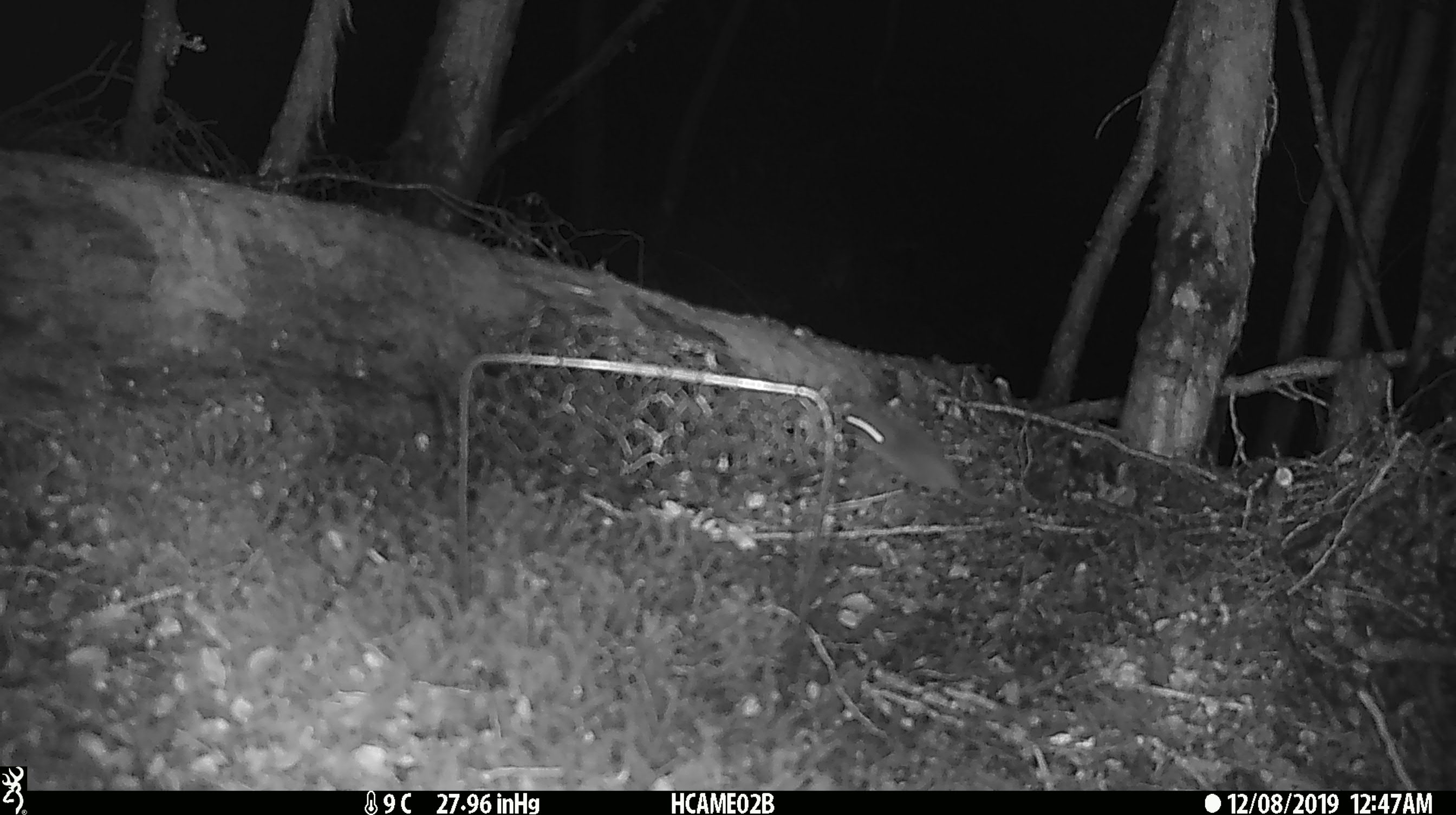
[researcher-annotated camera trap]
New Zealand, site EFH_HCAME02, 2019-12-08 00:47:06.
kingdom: Animalia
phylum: Chordata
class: Mammalia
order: Rodentia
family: Muridae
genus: Mus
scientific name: Mus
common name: mouse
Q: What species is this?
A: Mouse (Mus).